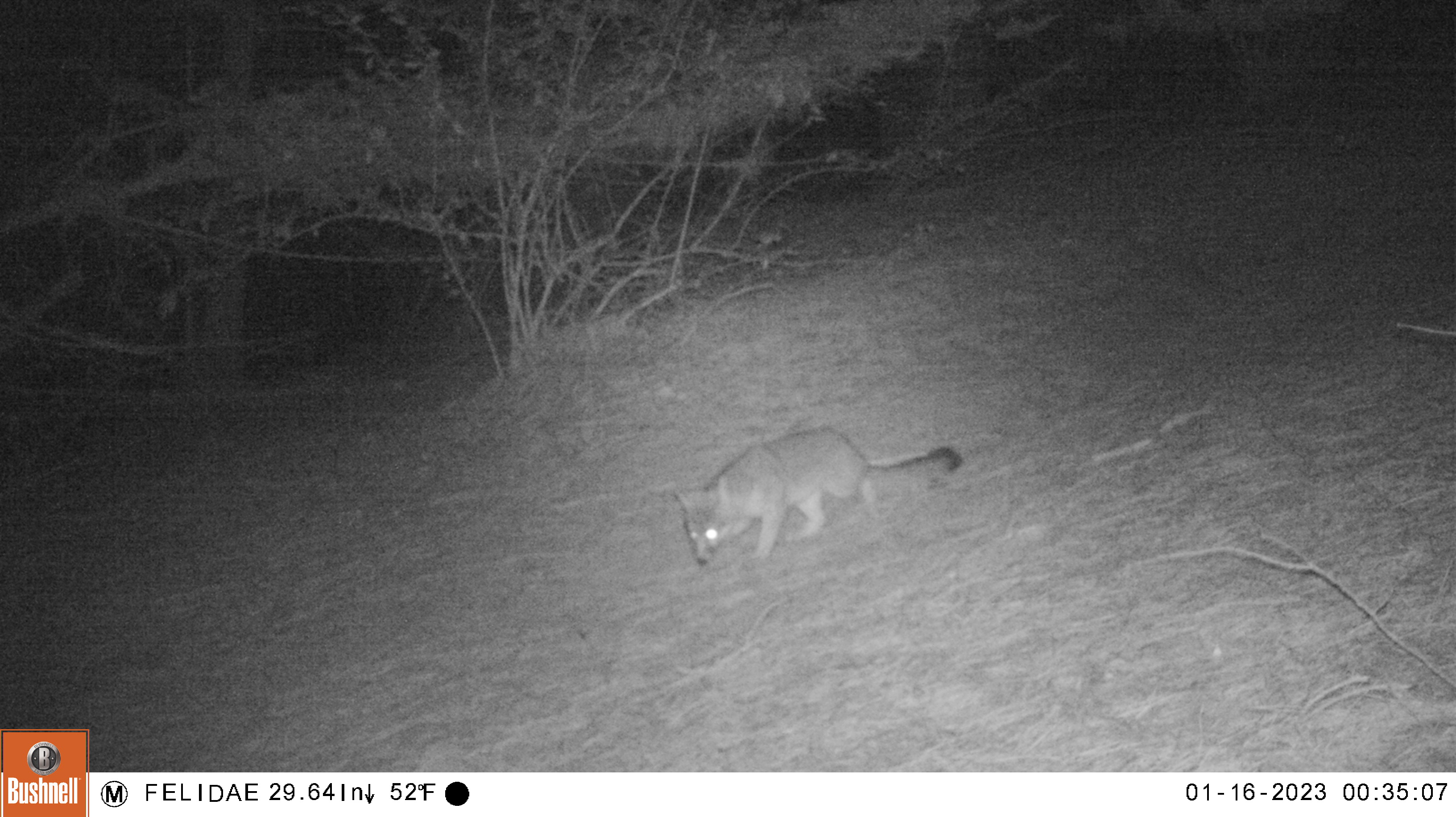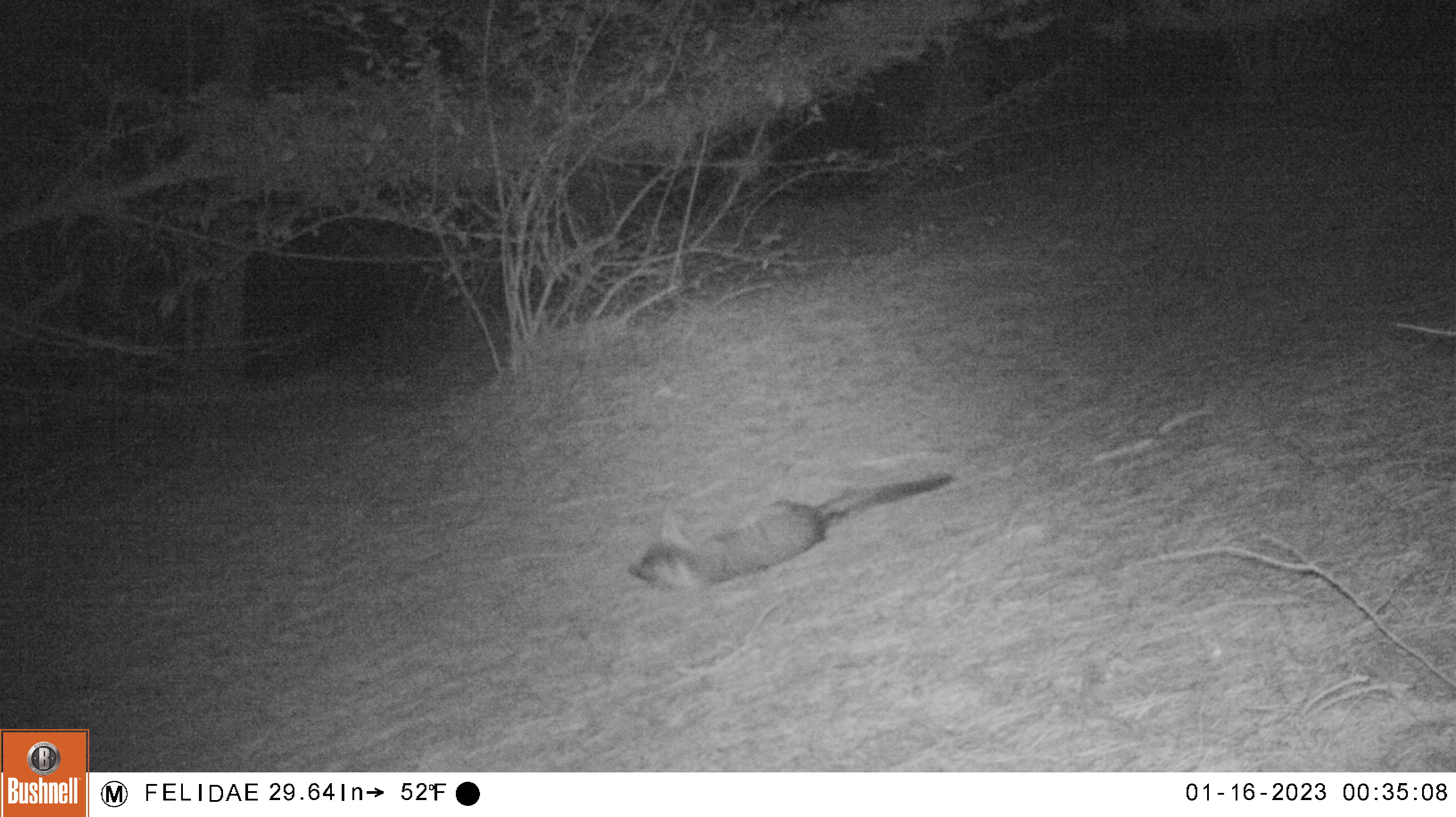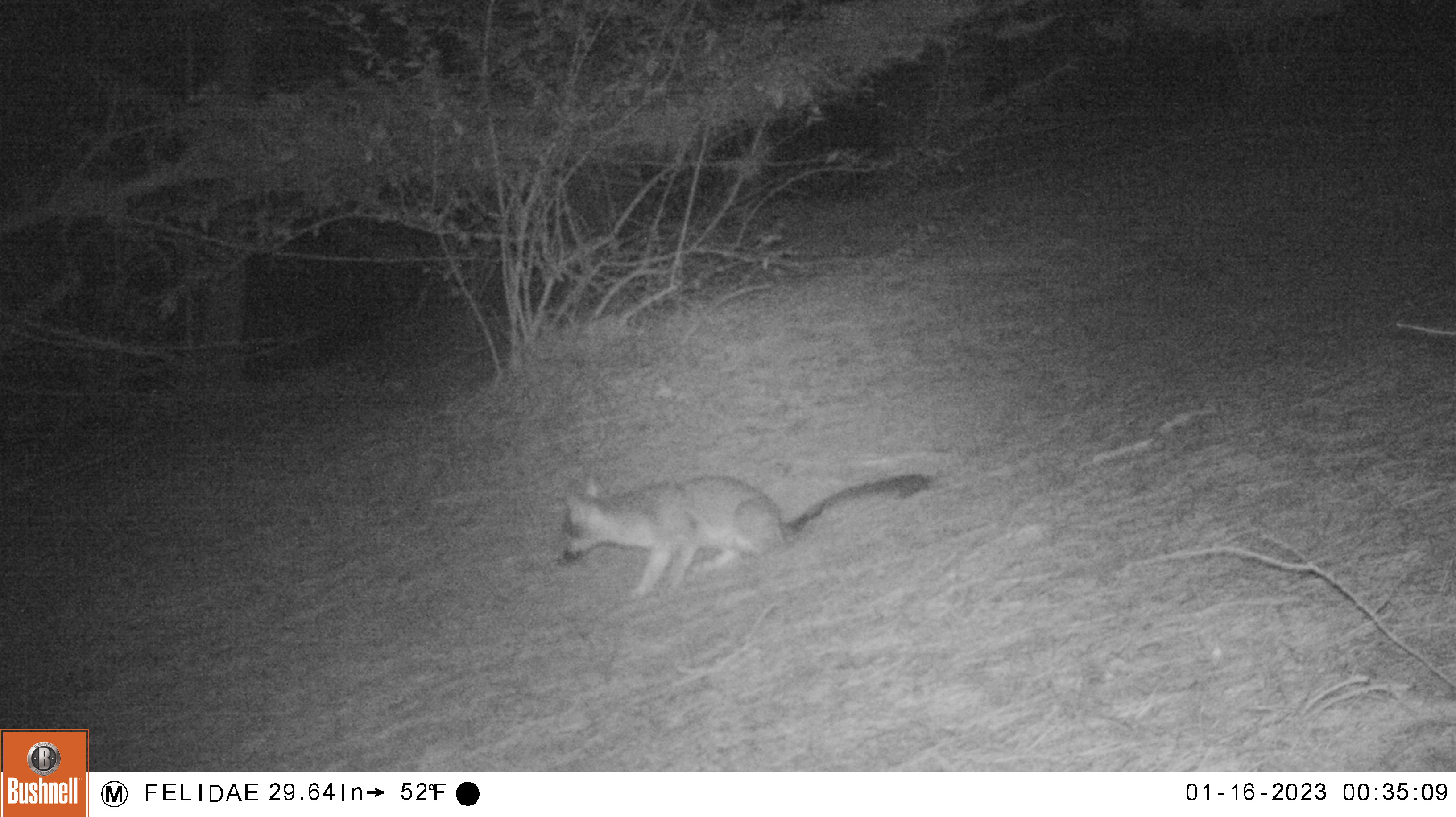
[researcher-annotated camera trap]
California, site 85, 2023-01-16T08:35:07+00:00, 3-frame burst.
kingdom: Animalia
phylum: Chordata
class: Mammalia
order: Carnivora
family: Canidae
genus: Urocyon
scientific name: Urocyon cinereoargenteus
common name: gray fox